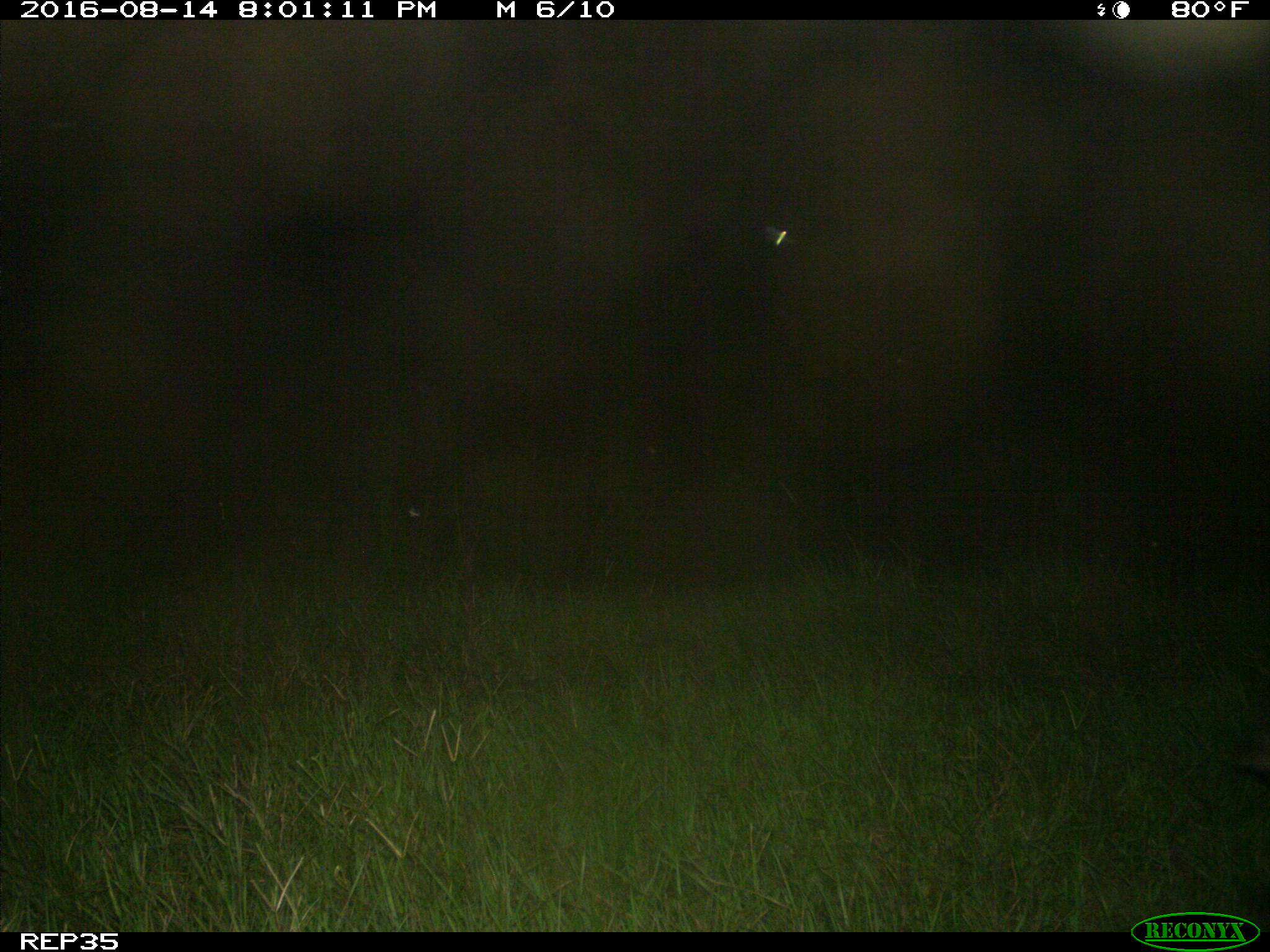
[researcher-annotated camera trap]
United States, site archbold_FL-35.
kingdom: Animalia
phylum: Chordata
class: Mammalia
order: Carnivora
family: Ursidae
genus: Ursus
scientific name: Ursus americanus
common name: american black bear